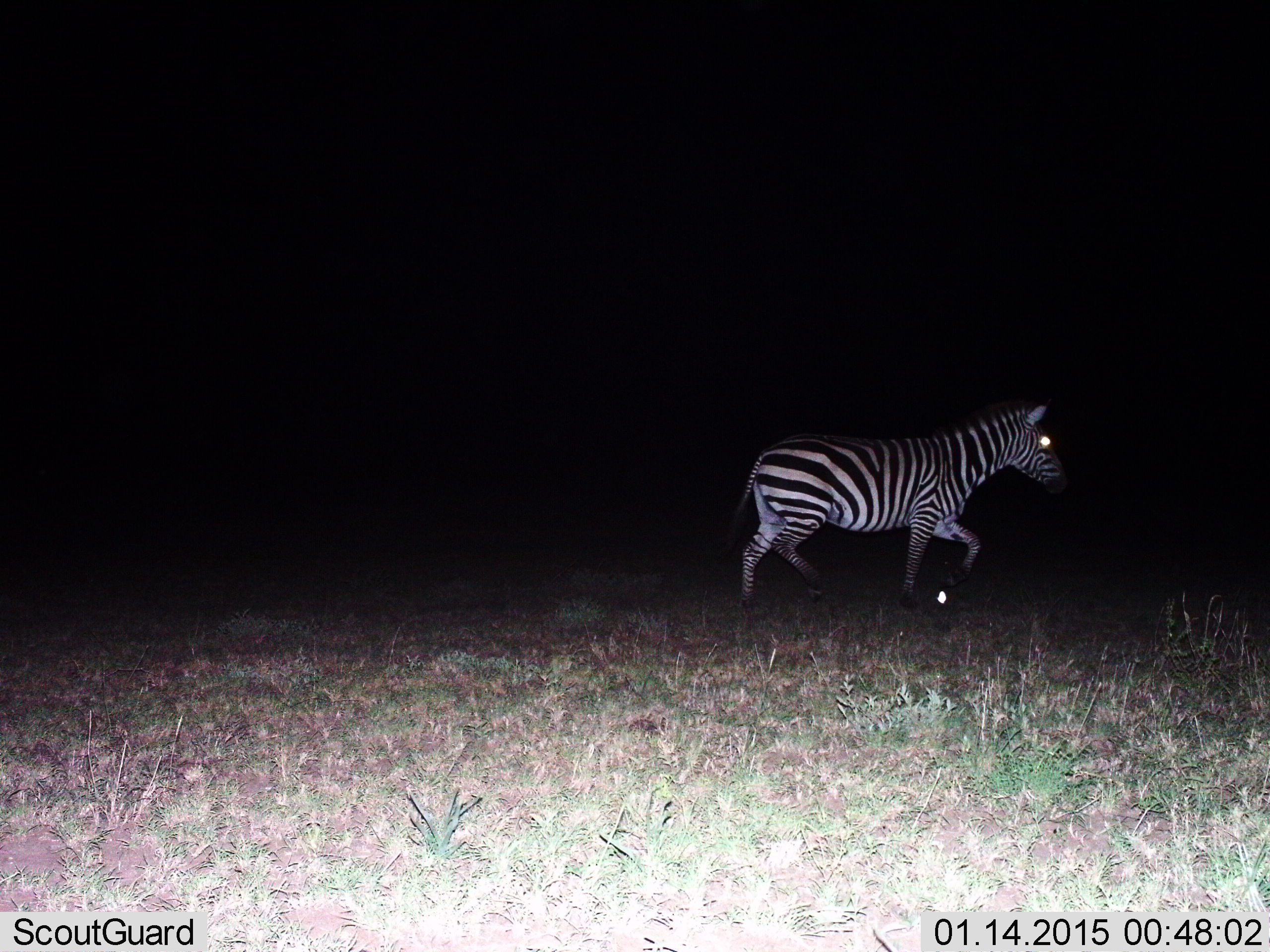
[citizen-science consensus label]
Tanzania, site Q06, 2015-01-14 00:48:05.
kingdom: Animalia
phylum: Chordata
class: Mammalia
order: Perissodactyla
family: Equidae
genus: Equus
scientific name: Equus quagga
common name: plains zebra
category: zebra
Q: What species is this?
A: Zebra (plains zebra) (Equus quagga).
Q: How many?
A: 1.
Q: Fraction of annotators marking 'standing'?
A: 0%.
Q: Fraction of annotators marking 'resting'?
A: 0%.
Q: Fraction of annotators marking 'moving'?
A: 100%.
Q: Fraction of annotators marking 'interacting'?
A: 0%.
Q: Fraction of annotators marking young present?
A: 0%.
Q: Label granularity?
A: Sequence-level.